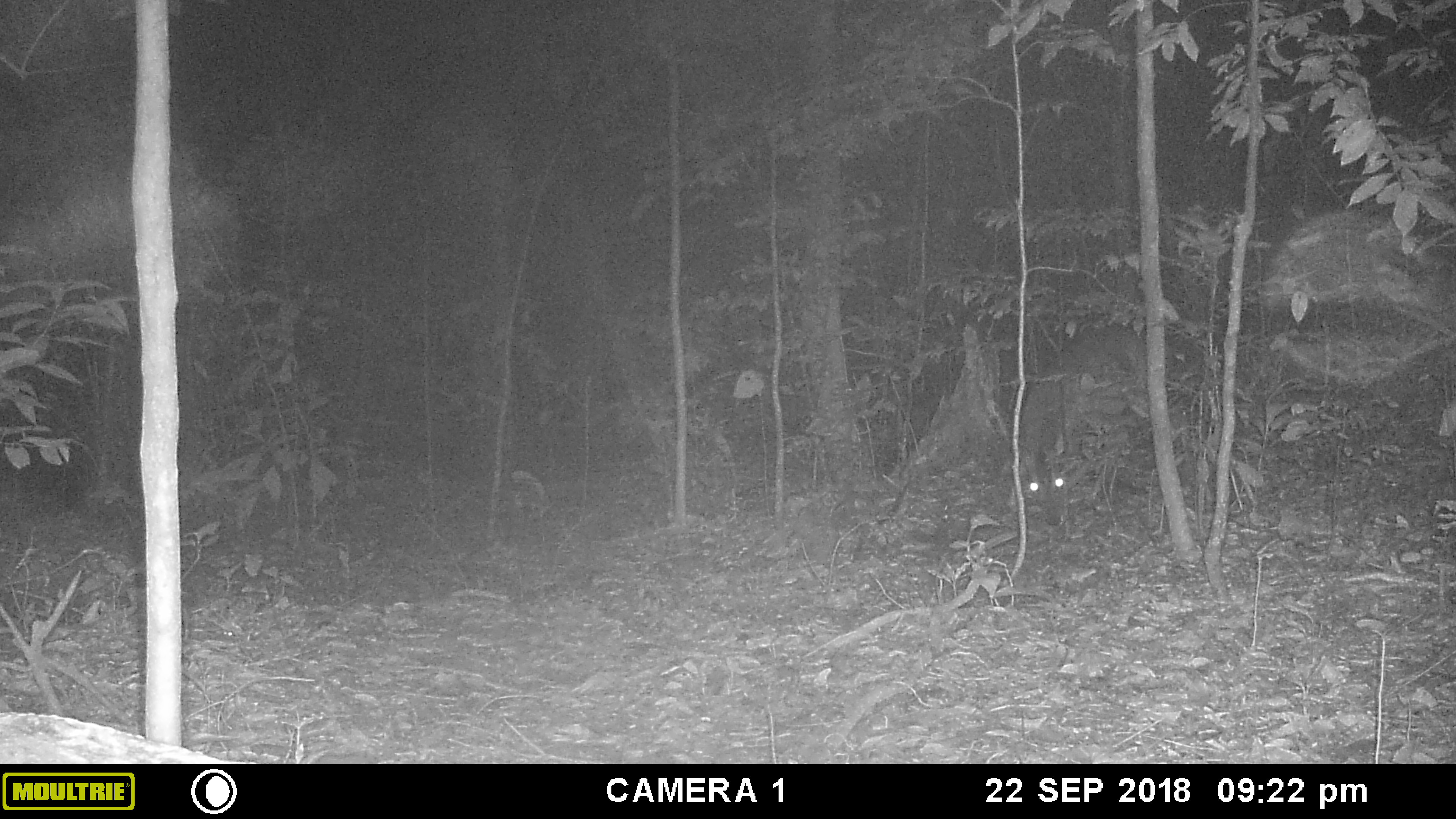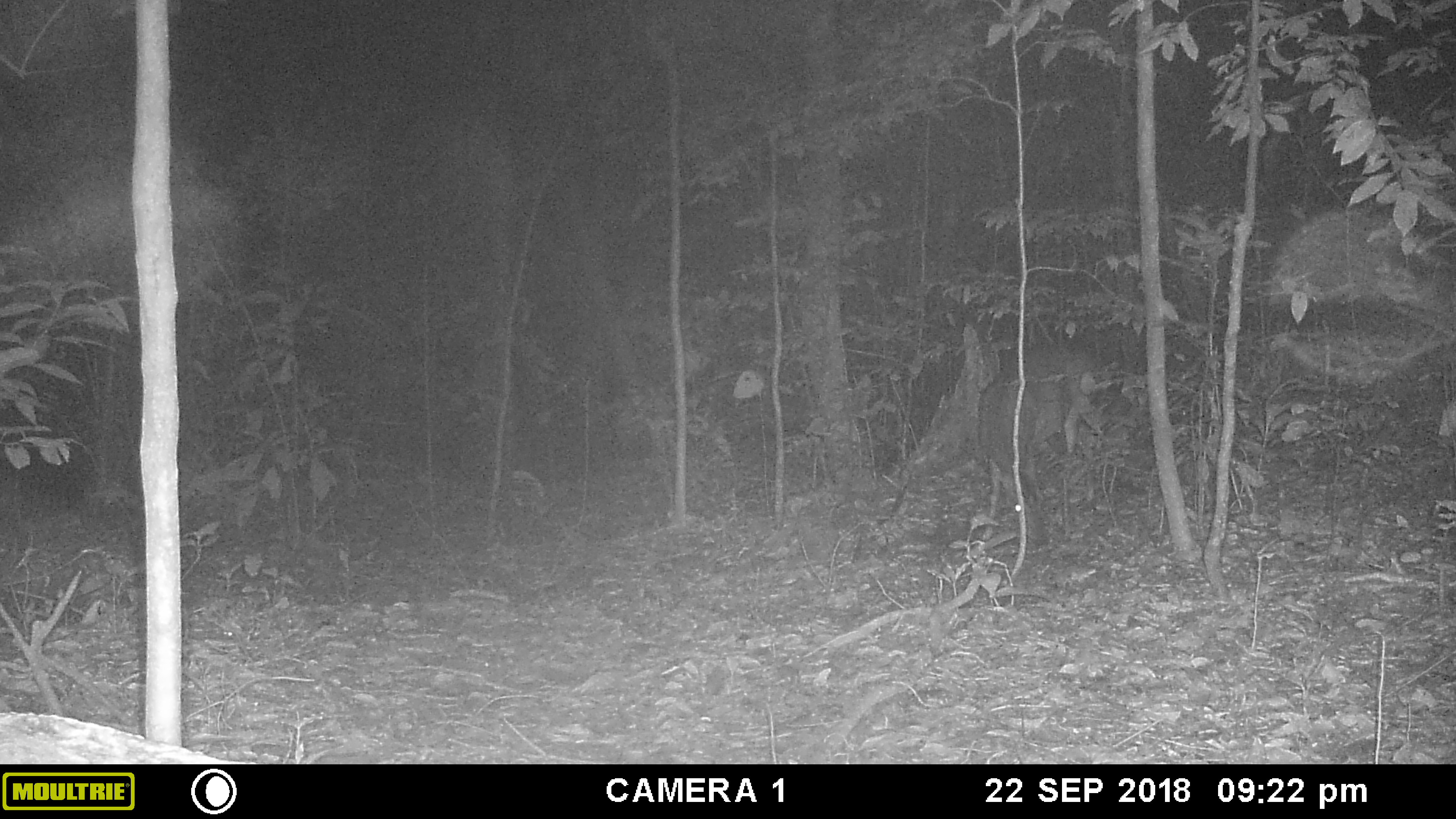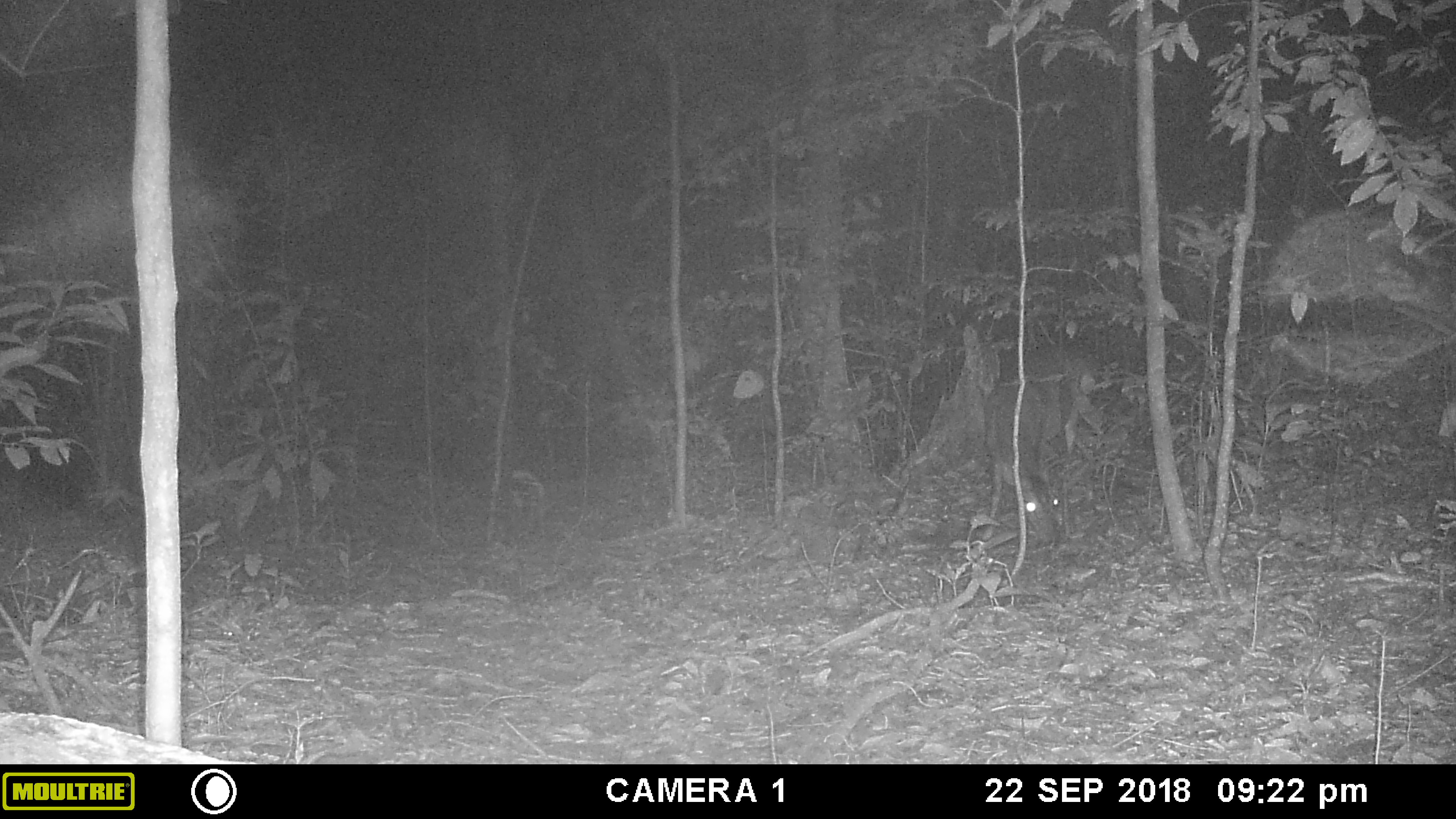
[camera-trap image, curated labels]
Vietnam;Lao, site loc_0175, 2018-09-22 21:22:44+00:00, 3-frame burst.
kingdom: Animalia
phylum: Chordata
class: Mammalia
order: Artiodactyla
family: Cervidae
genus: Muntiacus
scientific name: Muntiacus vuquangensis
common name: large-antlered muntjac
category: large antlered muntjac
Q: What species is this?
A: Large antlered muntjac (large-antlered muntjac) (Muntiacus vuquangensis).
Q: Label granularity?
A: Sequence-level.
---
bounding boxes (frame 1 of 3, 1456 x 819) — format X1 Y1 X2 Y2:
large antlered muntjac: 1009 310 1208 527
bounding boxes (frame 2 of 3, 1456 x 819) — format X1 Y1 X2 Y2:
large antlered muntjac: 976 340 1101 539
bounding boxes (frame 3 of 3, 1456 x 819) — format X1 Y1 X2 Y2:
large antlered muntjac: 977 344 1103 543